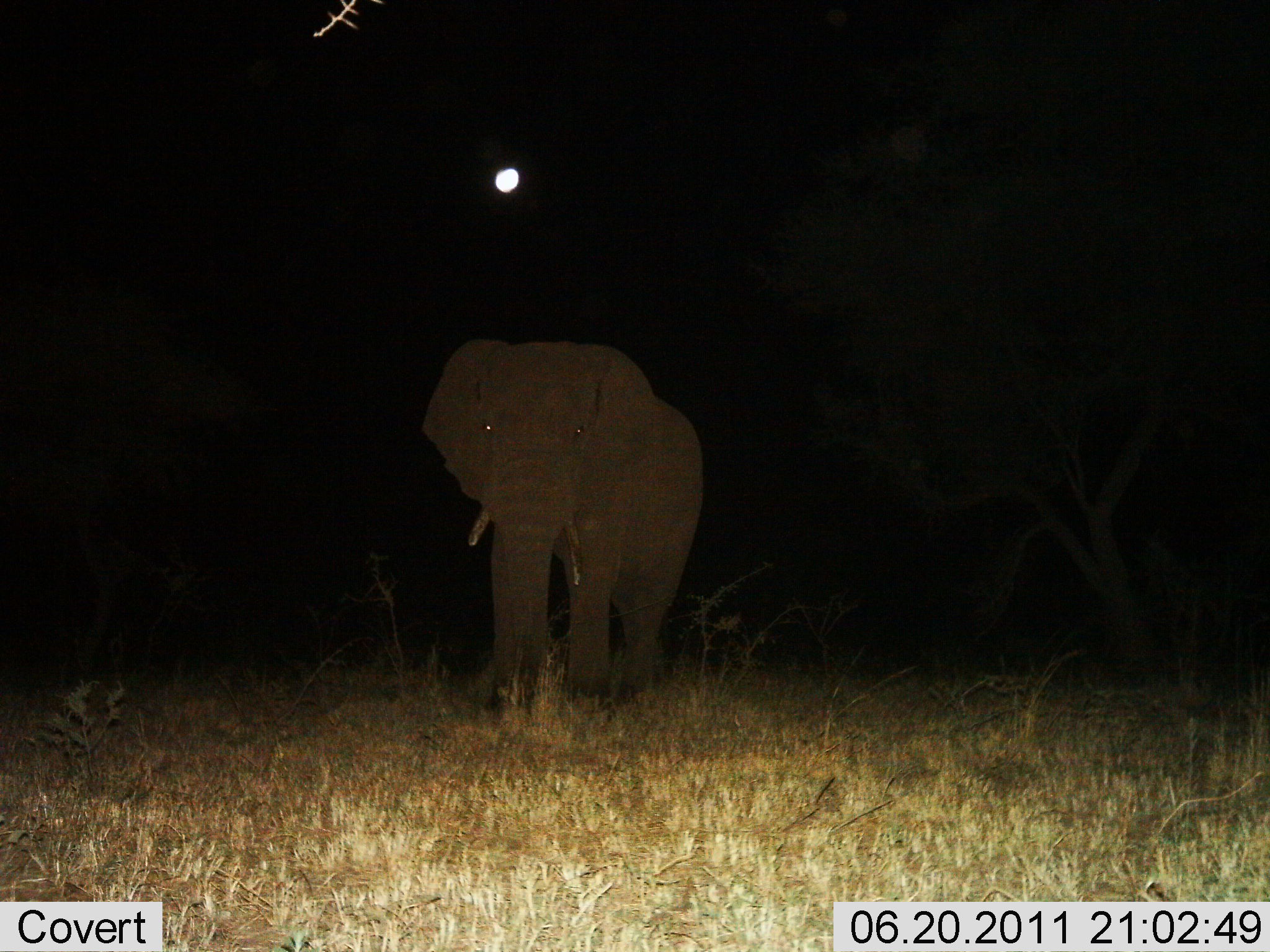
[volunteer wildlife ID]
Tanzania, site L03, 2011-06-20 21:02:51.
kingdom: Animalia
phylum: Chordata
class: Mammalia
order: Proboscidea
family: Elephantidae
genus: Loxodonta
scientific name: Loxodonta africana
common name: african bush elephant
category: elephant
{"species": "elephant (african bush elephant) (Loxodonta africana)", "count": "1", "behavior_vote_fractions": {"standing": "90%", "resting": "0%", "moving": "10%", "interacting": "0%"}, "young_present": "0%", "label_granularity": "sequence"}